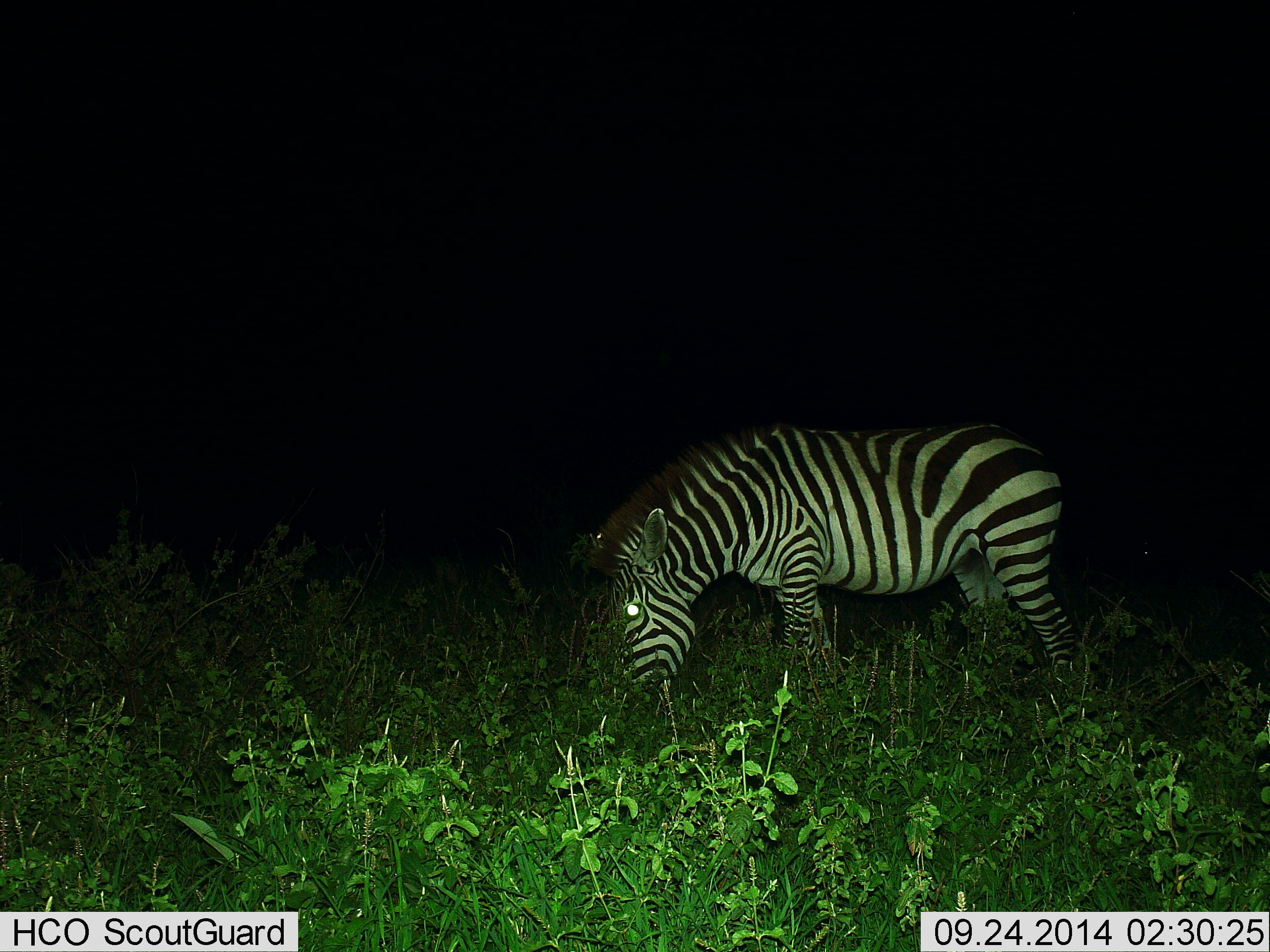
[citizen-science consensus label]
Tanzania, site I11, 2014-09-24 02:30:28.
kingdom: Animalia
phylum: Chordata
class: Mammalia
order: Perissodactyla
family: Equidae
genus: Equus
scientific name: Equus quagga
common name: plains zebra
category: zebra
Zebra (plains zebra) (Equus quagga), count 1. Behavior (volunteer vote fractions): standing 10%, resting 0%, moving 0%, interacting 0%. Young present (vote fraction): 0%. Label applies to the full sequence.